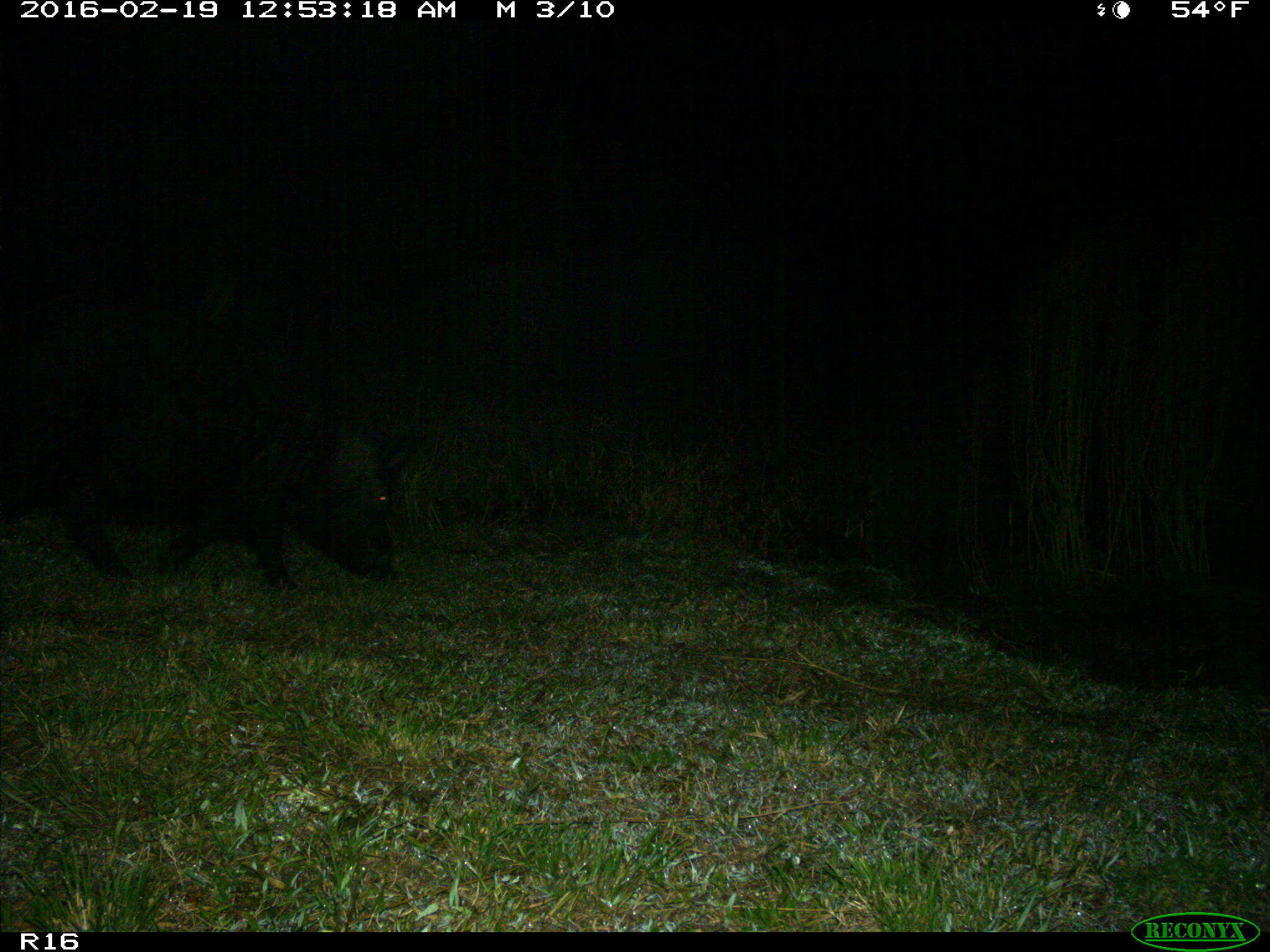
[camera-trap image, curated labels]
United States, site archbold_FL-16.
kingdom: Animalia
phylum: Chordata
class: Mammalia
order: Artiodactyla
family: Suidae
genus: Sus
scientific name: Sus scrofa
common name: wild boar